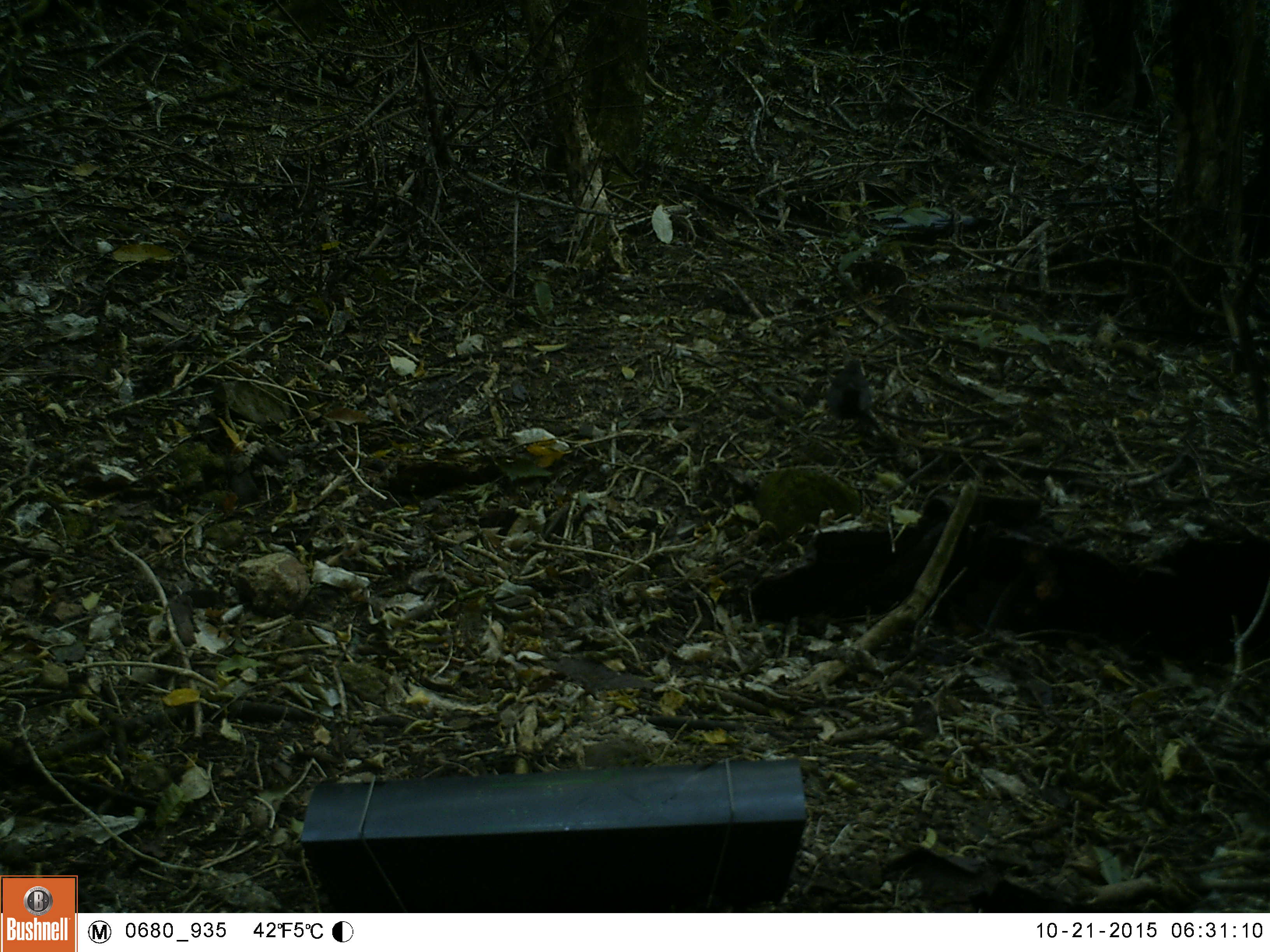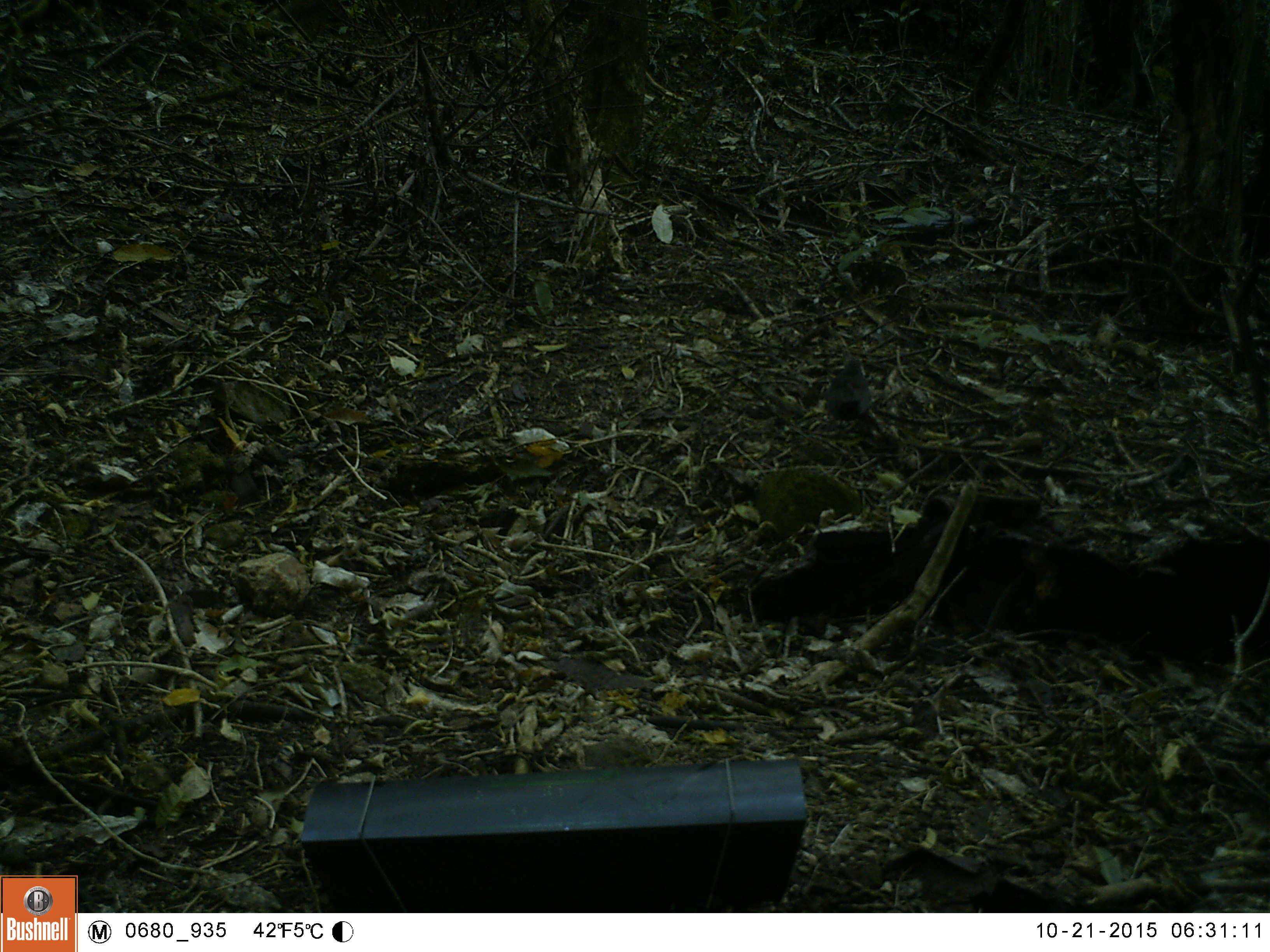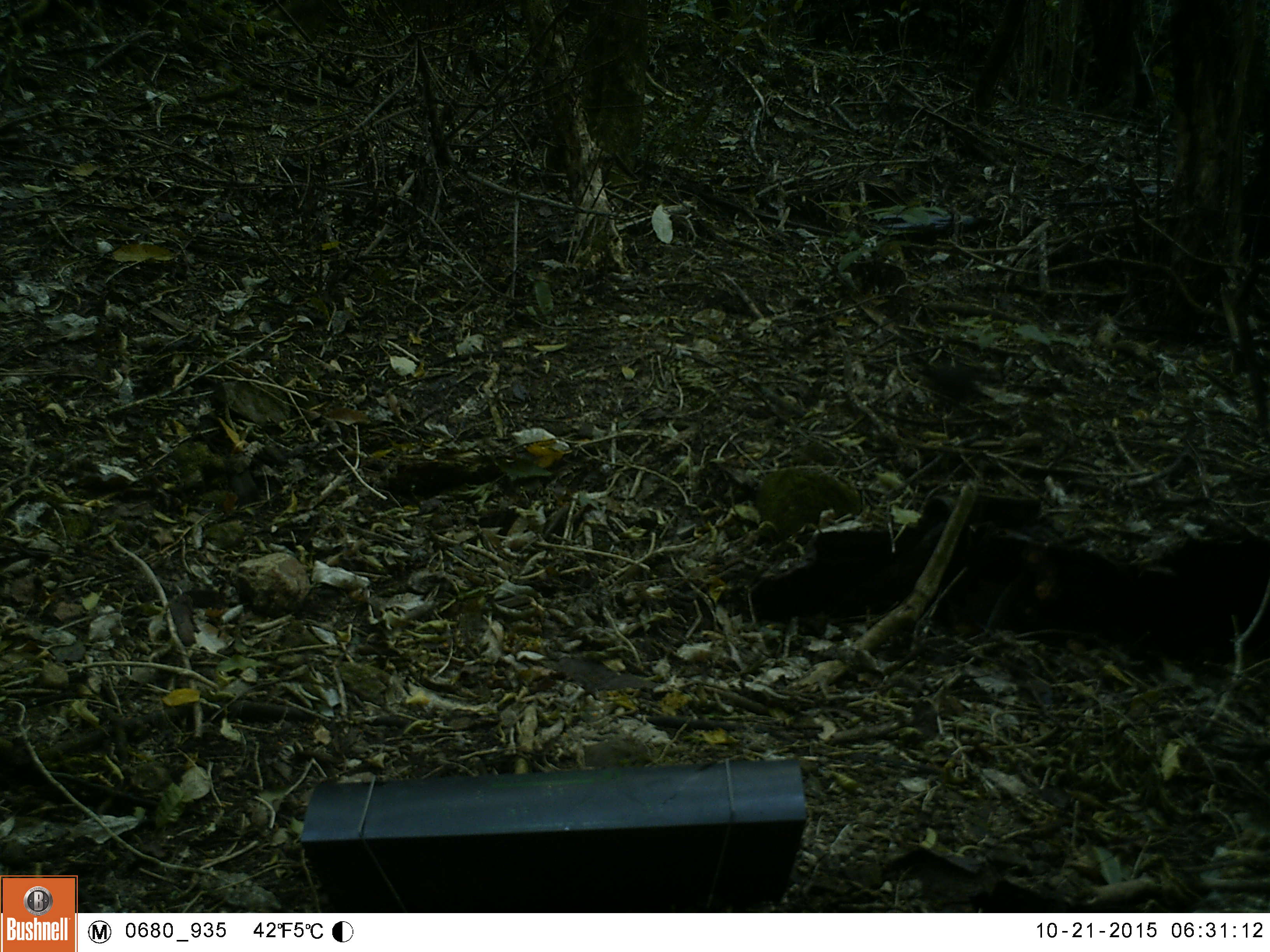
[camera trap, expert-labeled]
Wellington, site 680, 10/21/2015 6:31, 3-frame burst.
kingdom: Animalia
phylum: Chordata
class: Aves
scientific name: Aves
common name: bird